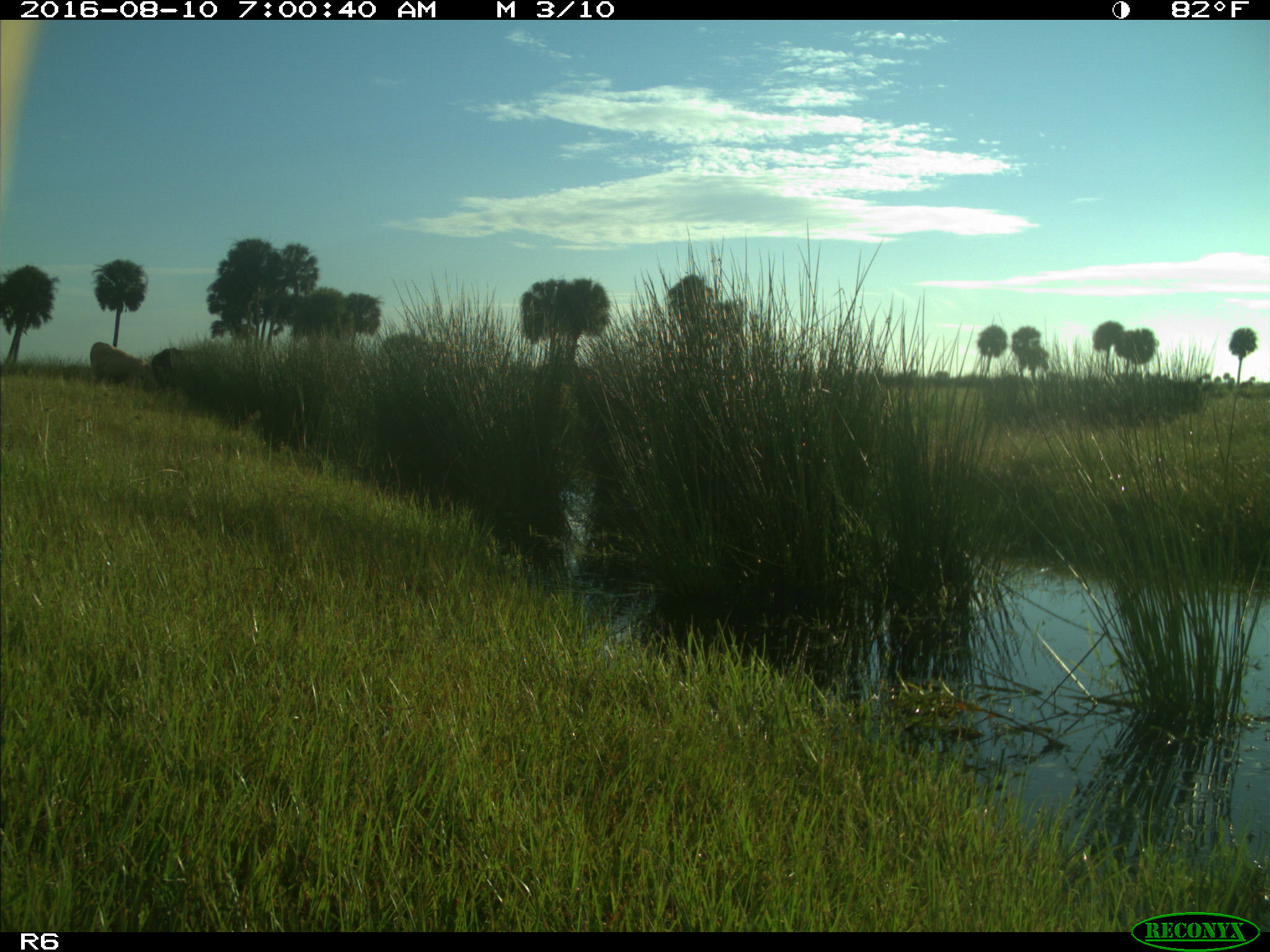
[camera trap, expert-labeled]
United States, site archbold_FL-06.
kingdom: Animalia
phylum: Chordata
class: Mammalia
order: Artiodactyla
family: Bovidae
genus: Bos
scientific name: Bos taurus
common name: domestic cow